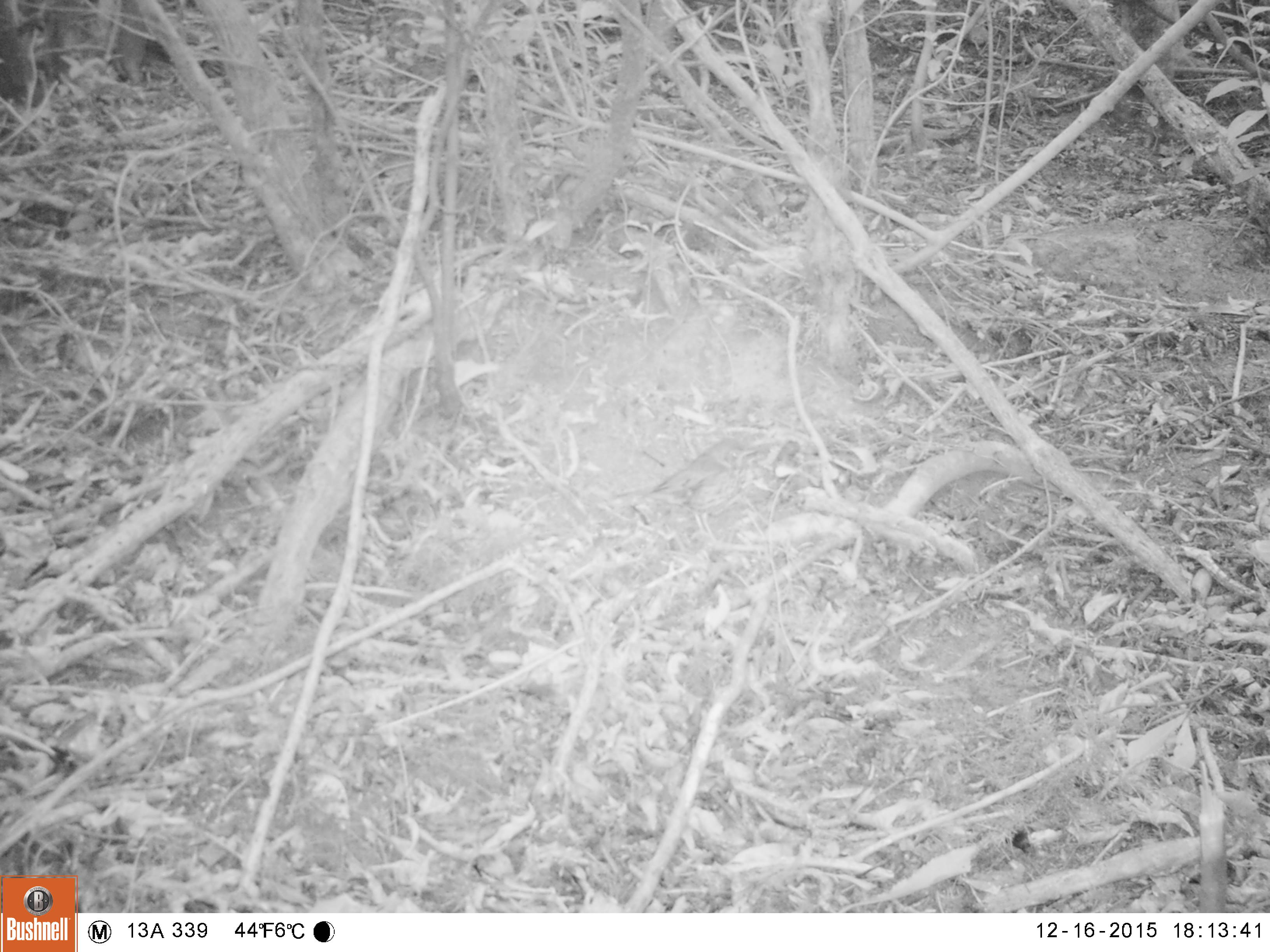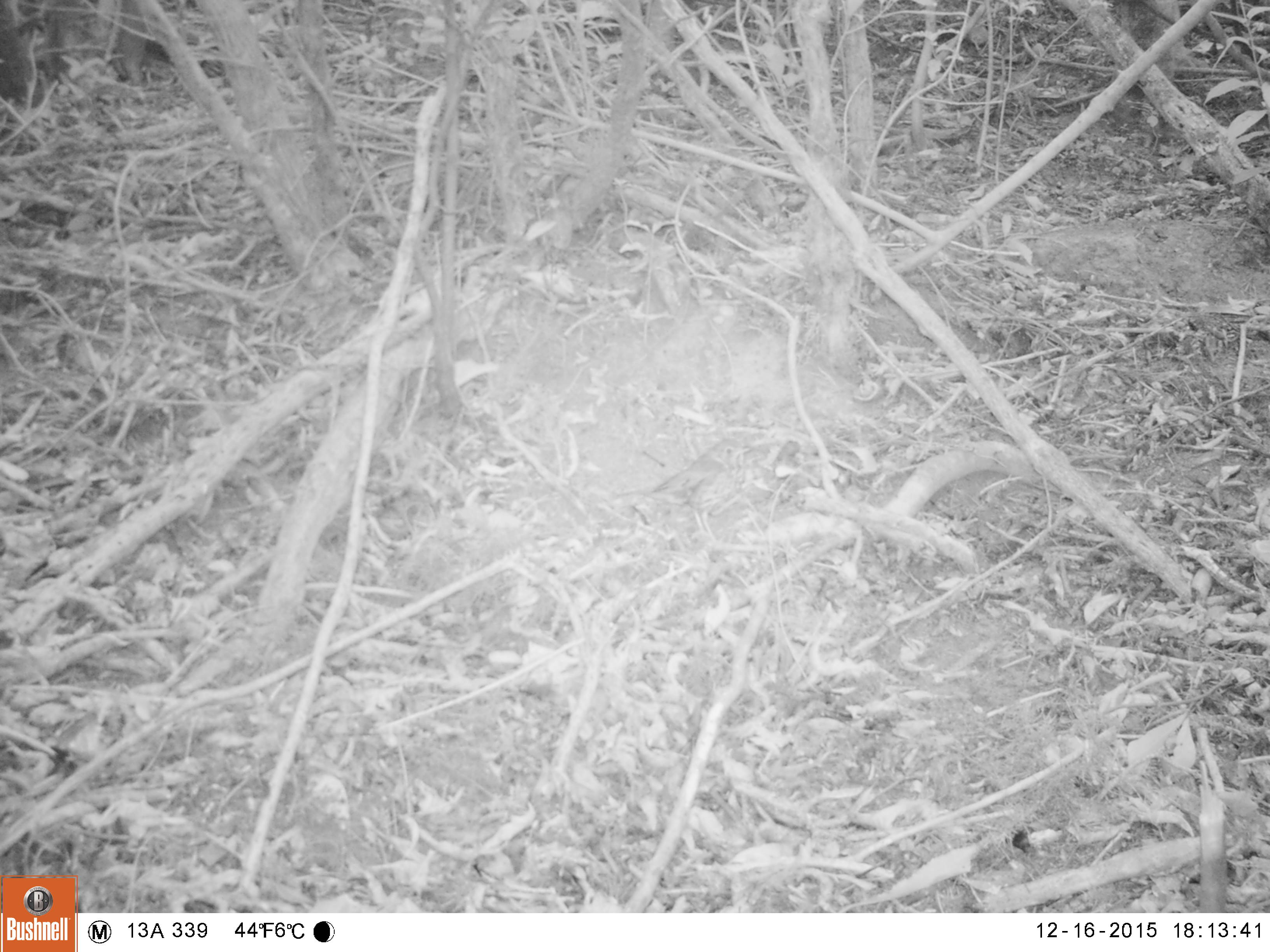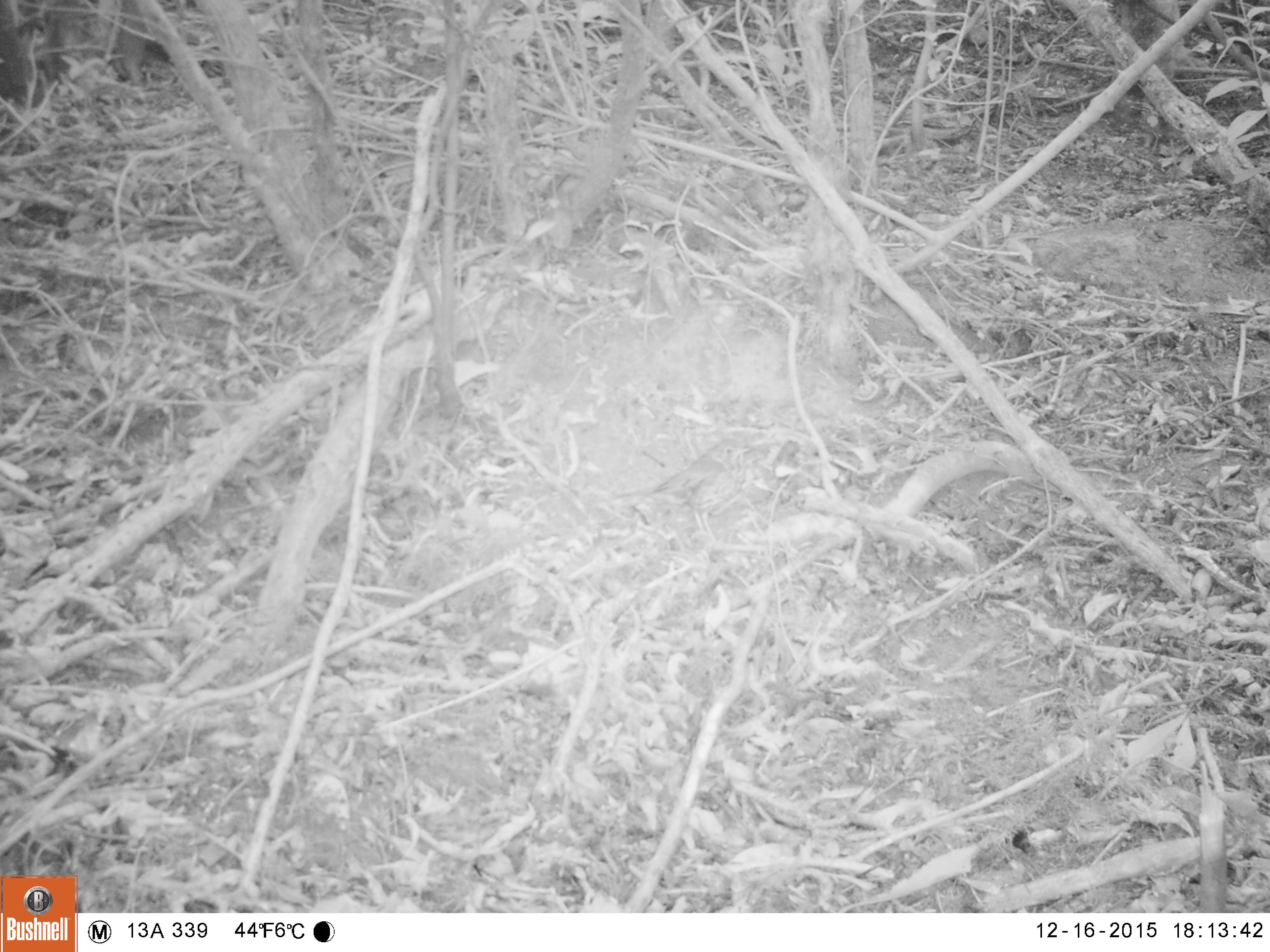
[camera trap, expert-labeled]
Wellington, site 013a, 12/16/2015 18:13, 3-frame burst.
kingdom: Animalia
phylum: Chordata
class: Aves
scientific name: Aves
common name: bird